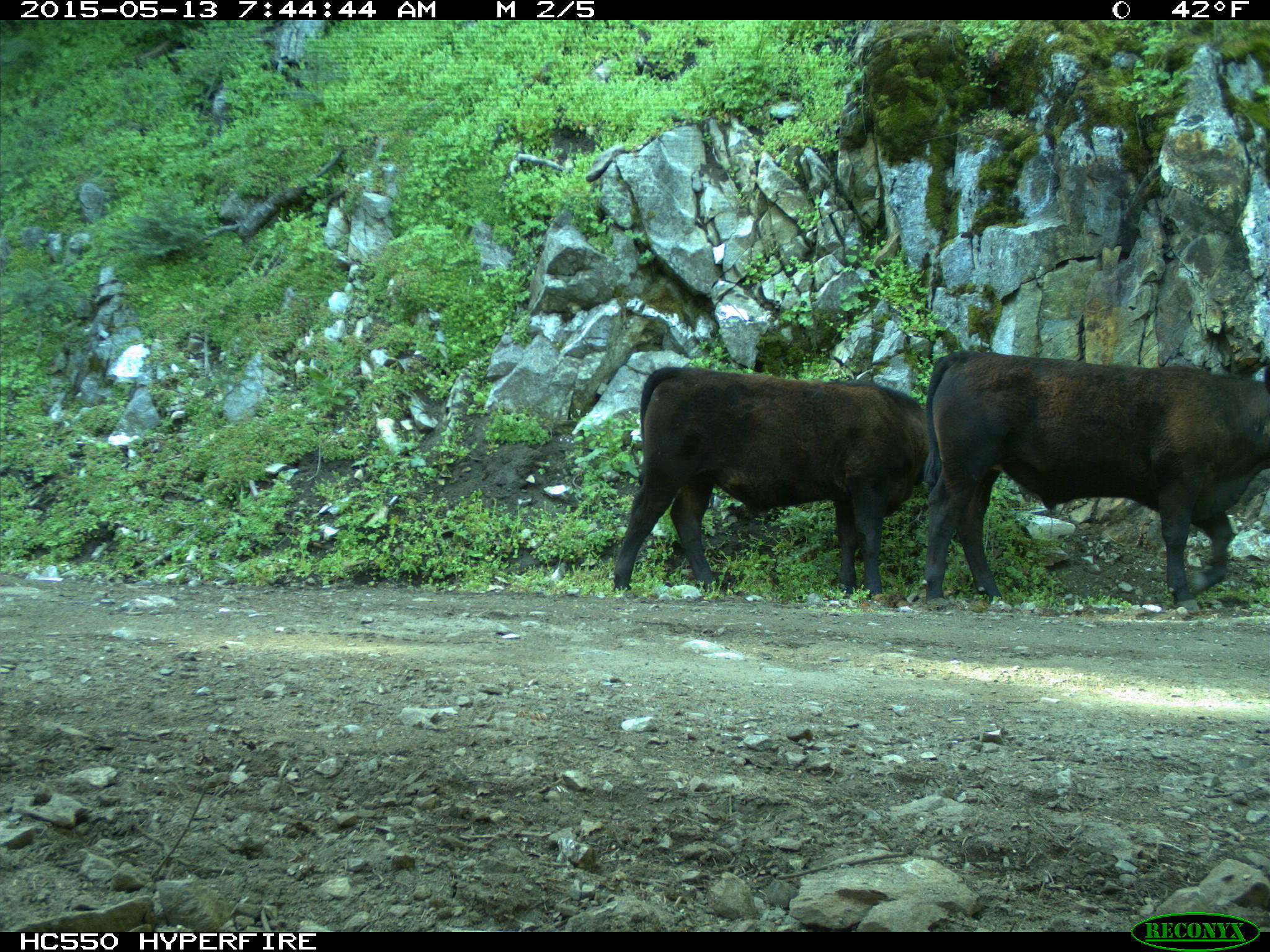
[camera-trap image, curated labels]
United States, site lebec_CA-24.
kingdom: Animalia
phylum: Chordata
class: Mammalia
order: Artiodactyla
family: Bovidae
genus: Bos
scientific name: Bos taurus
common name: domestic cow